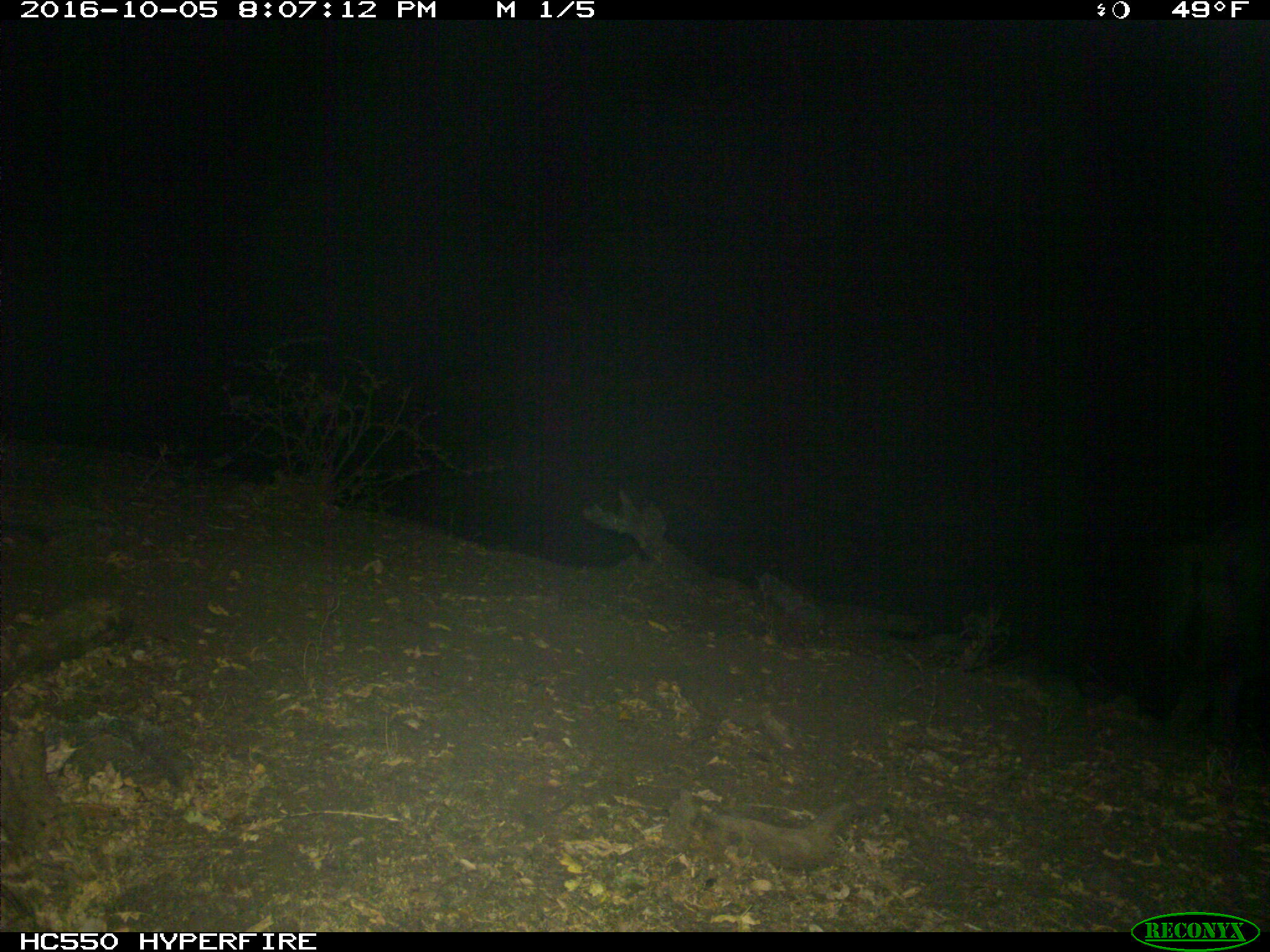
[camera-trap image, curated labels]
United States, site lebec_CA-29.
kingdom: Animalia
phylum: Chordata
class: Mammalia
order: Artiodactyla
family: Suidae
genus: Sus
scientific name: Sus scrofa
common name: wild boar